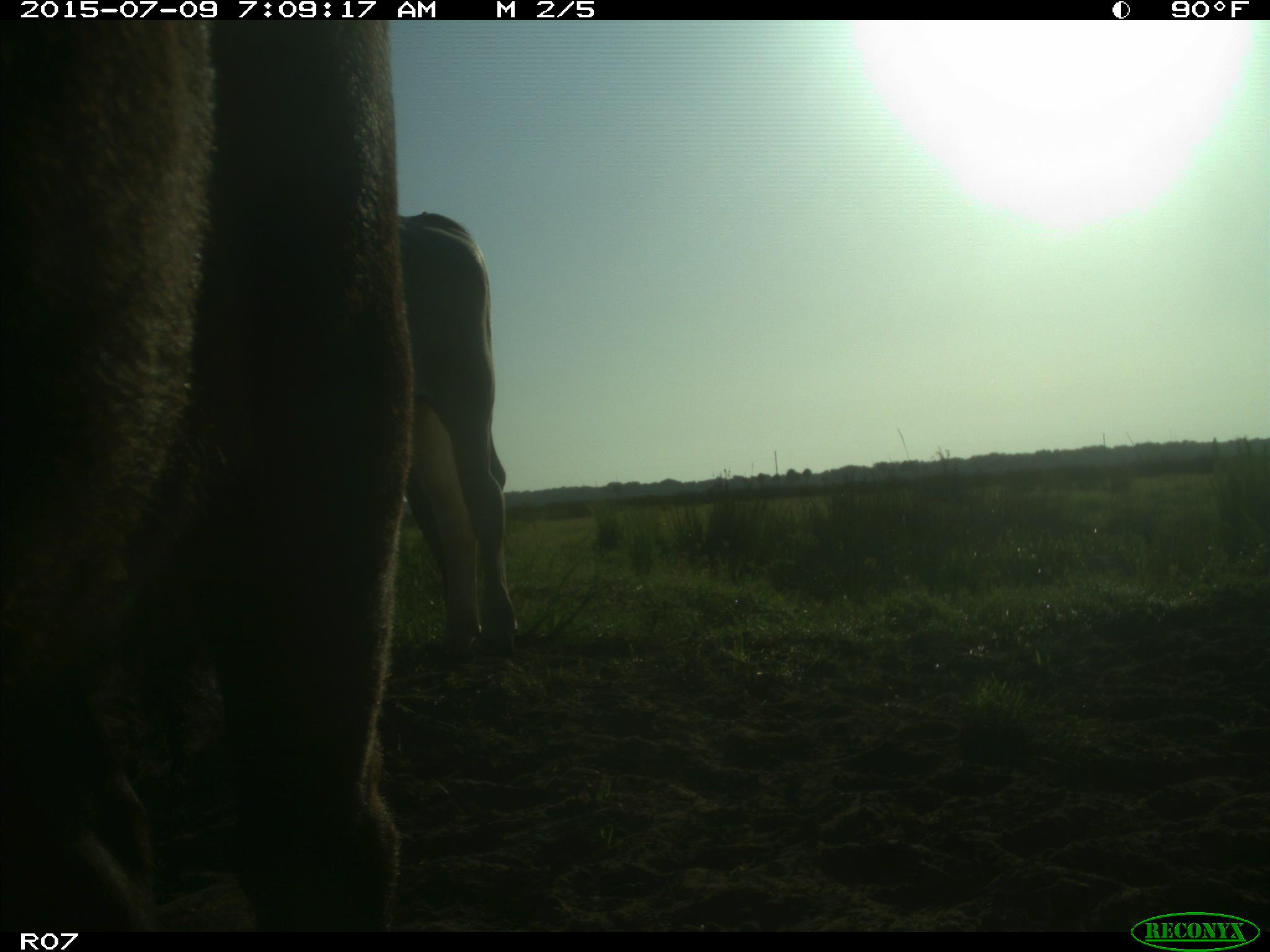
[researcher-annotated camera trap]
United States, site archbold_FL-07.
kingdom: Animalia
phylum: Chordata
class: Mammalia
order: Artiodactyla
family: Bovidae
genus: Bos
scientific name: Bos taurus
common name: domestic cow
Bos taurus (domestic cow).